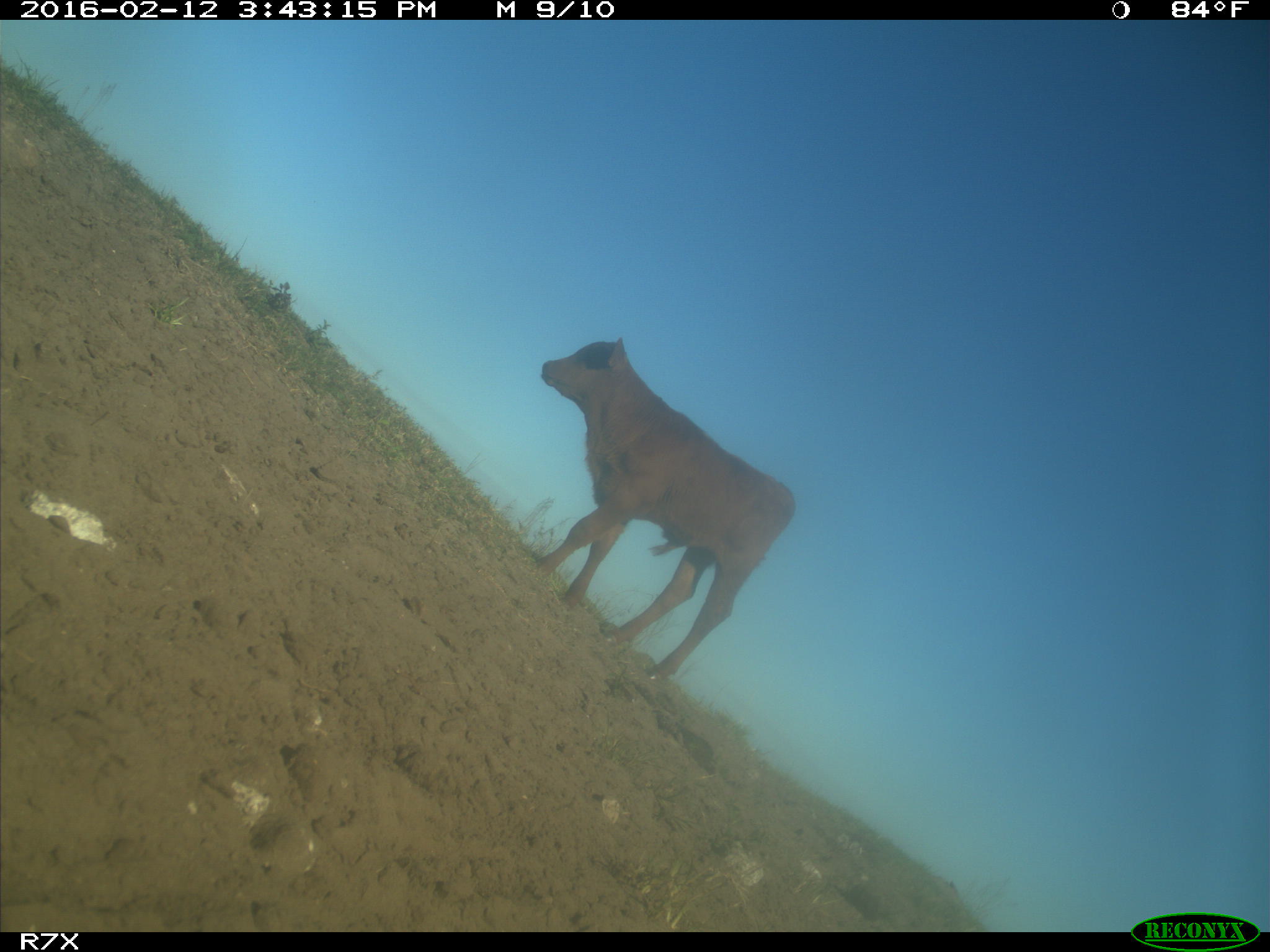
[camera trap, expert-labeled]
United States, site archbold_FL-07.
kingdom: Animalia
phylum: Chordata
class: Mammalia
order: Artiodactyla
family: Bovidae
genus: Bos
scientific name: Bos taurus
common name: domestic cow